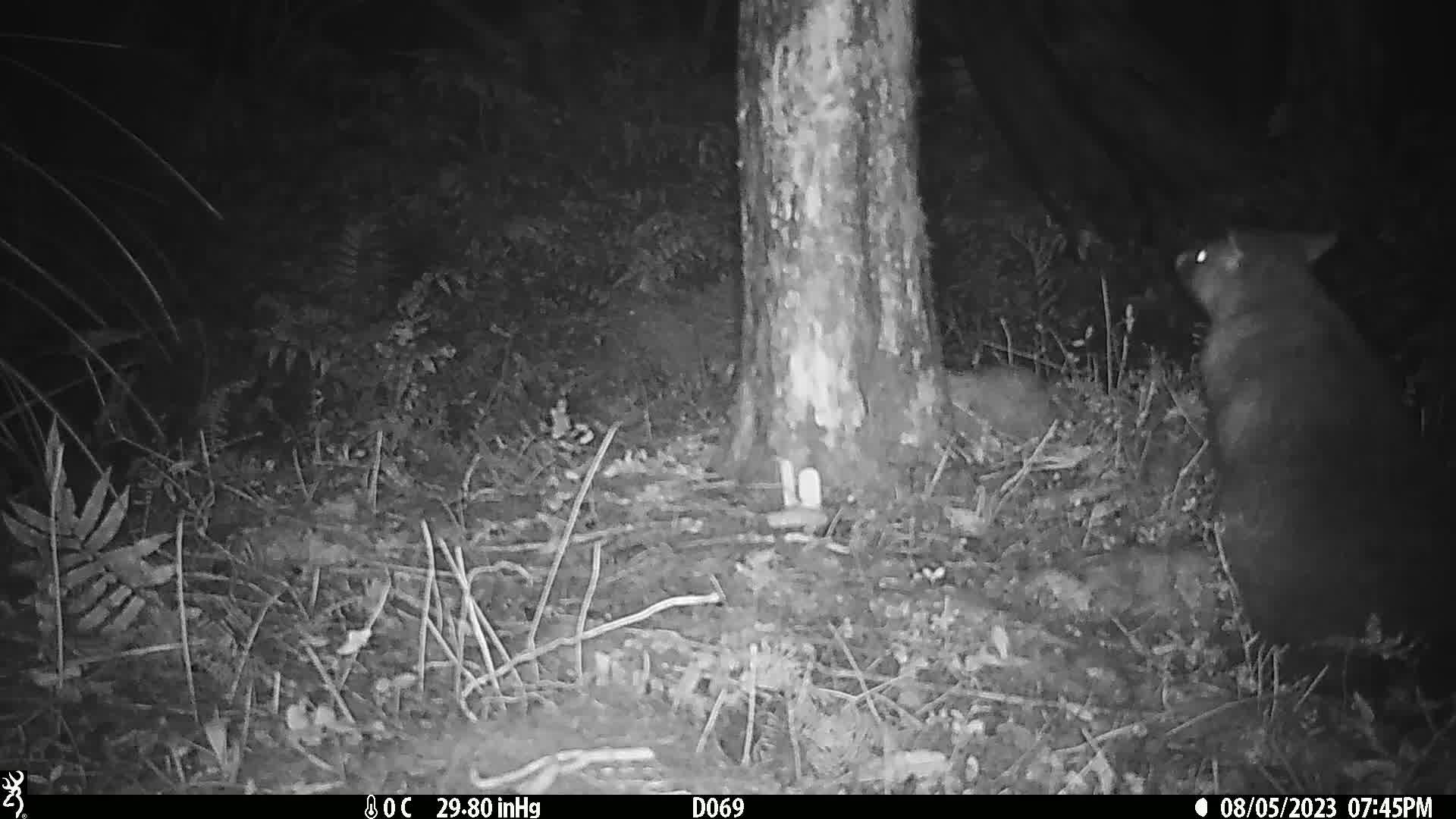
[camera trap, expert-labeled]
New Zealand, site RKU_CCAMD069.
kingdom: Animalia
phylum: Chordata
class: Mammalia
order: Diprotodontia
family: Phalangeridae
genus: Trichosurus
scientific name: Trichosurus vulpecula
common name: common brushtail possum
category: possum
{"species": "possum (common brushtail possum) (Trichosurus vulpecula)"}